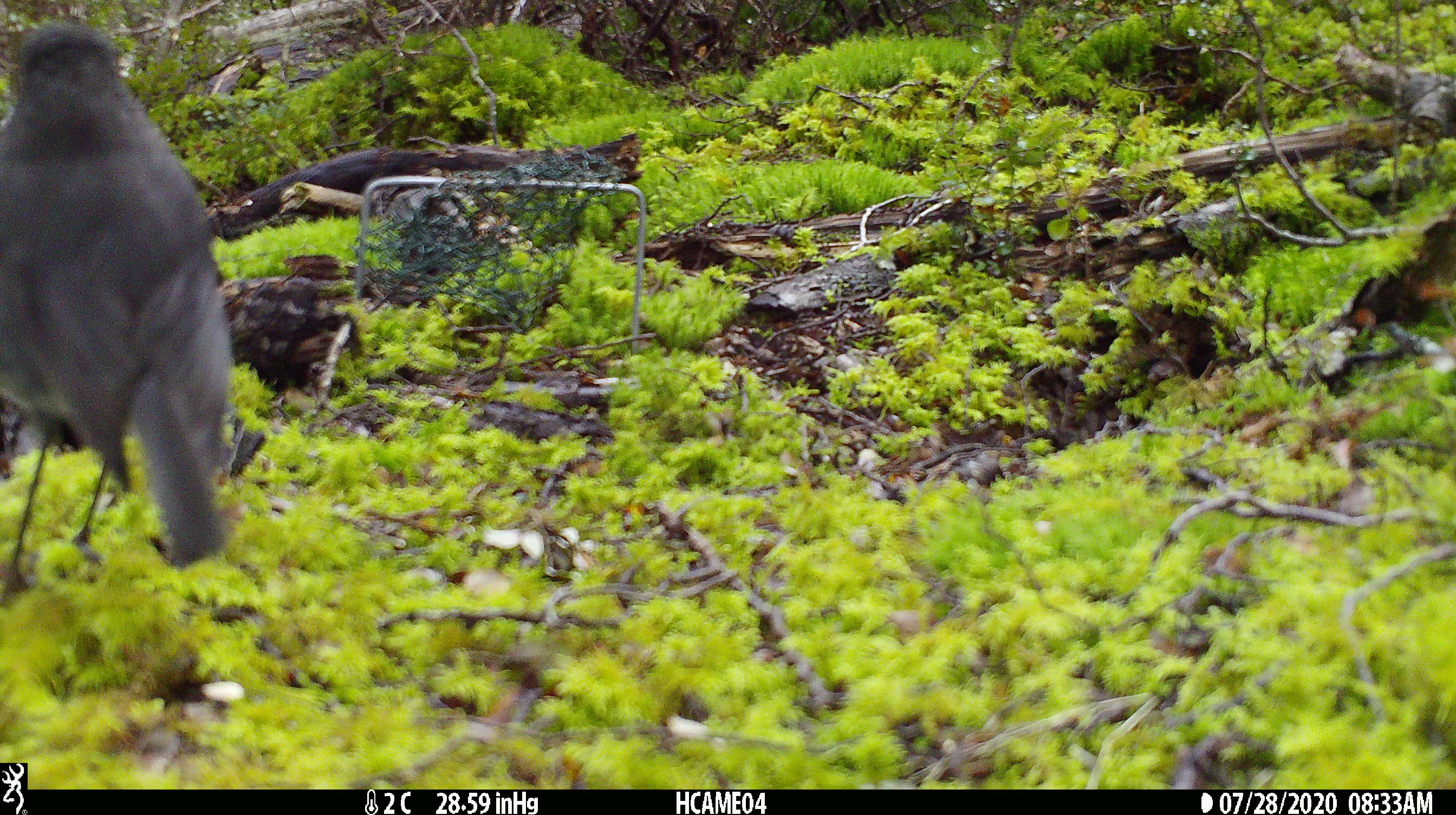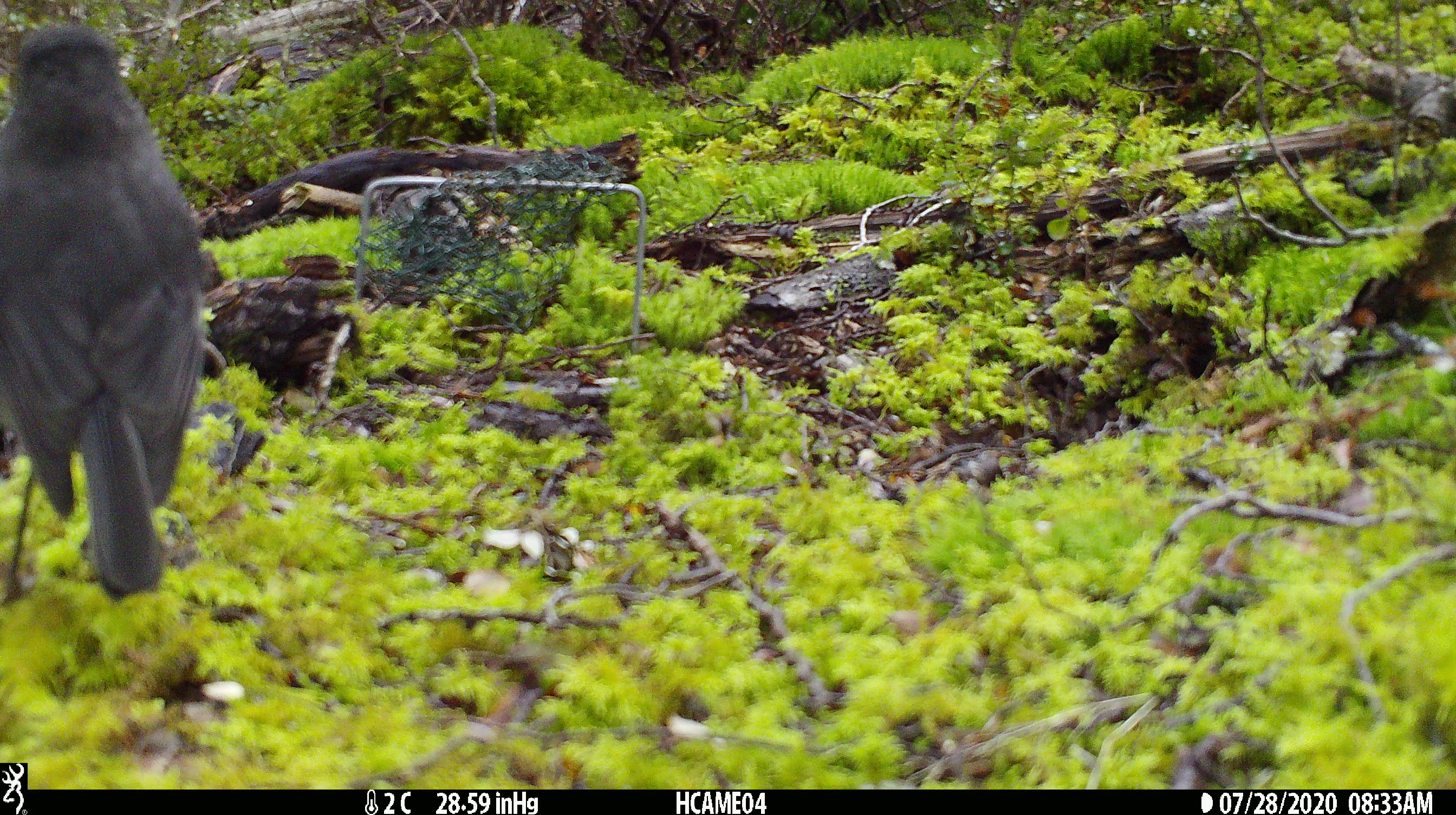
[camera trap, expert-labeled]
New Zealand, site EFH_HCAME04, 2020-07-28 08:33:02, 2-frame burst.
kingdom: Animalia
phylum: Chordata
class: Aves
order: Passeriformes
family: Petroicidae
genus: Petroica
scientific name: Petroica australis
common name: new zealand robin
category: robin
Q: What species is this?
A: Robin (new zealand robin) (Petroica australis).